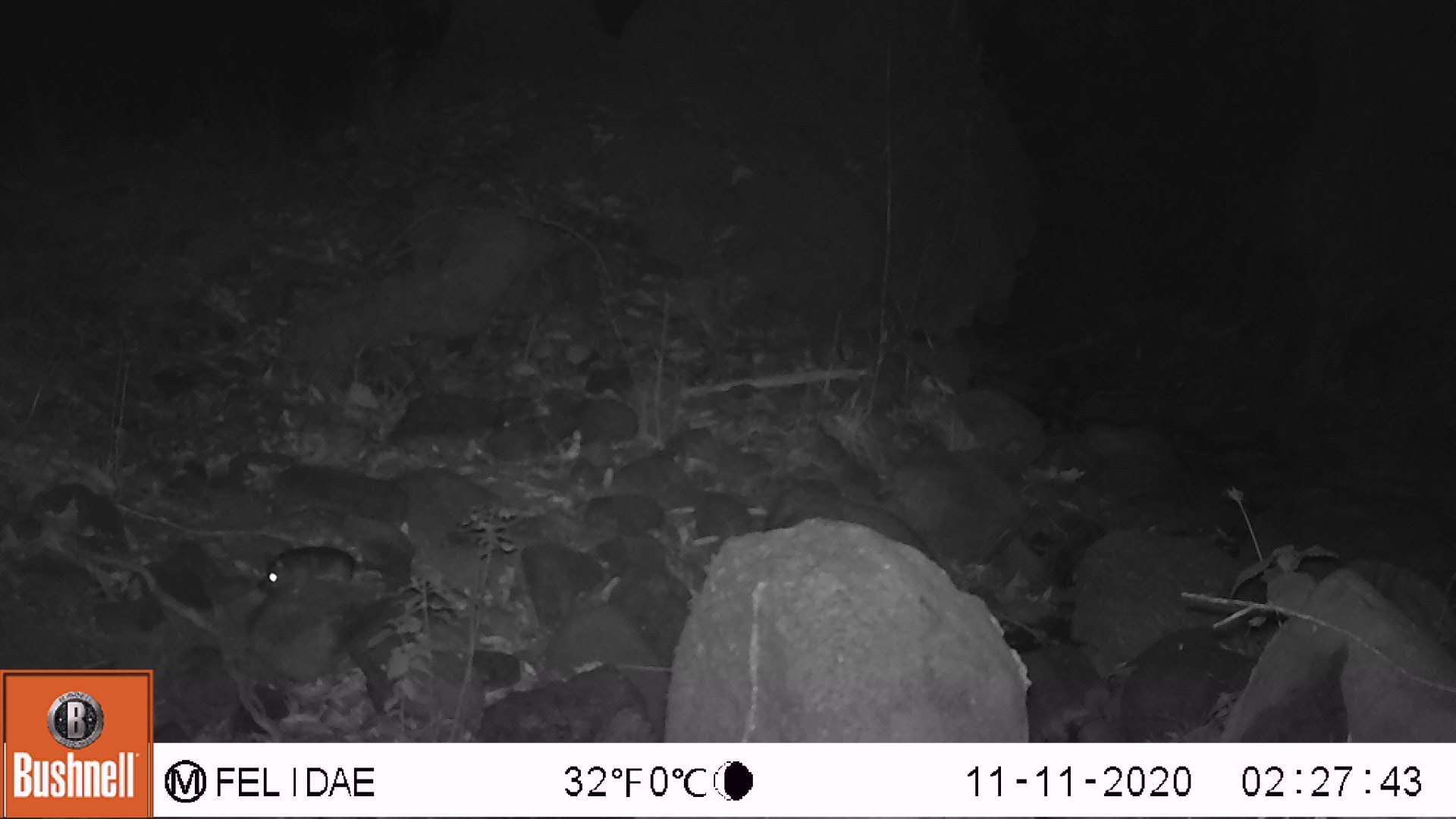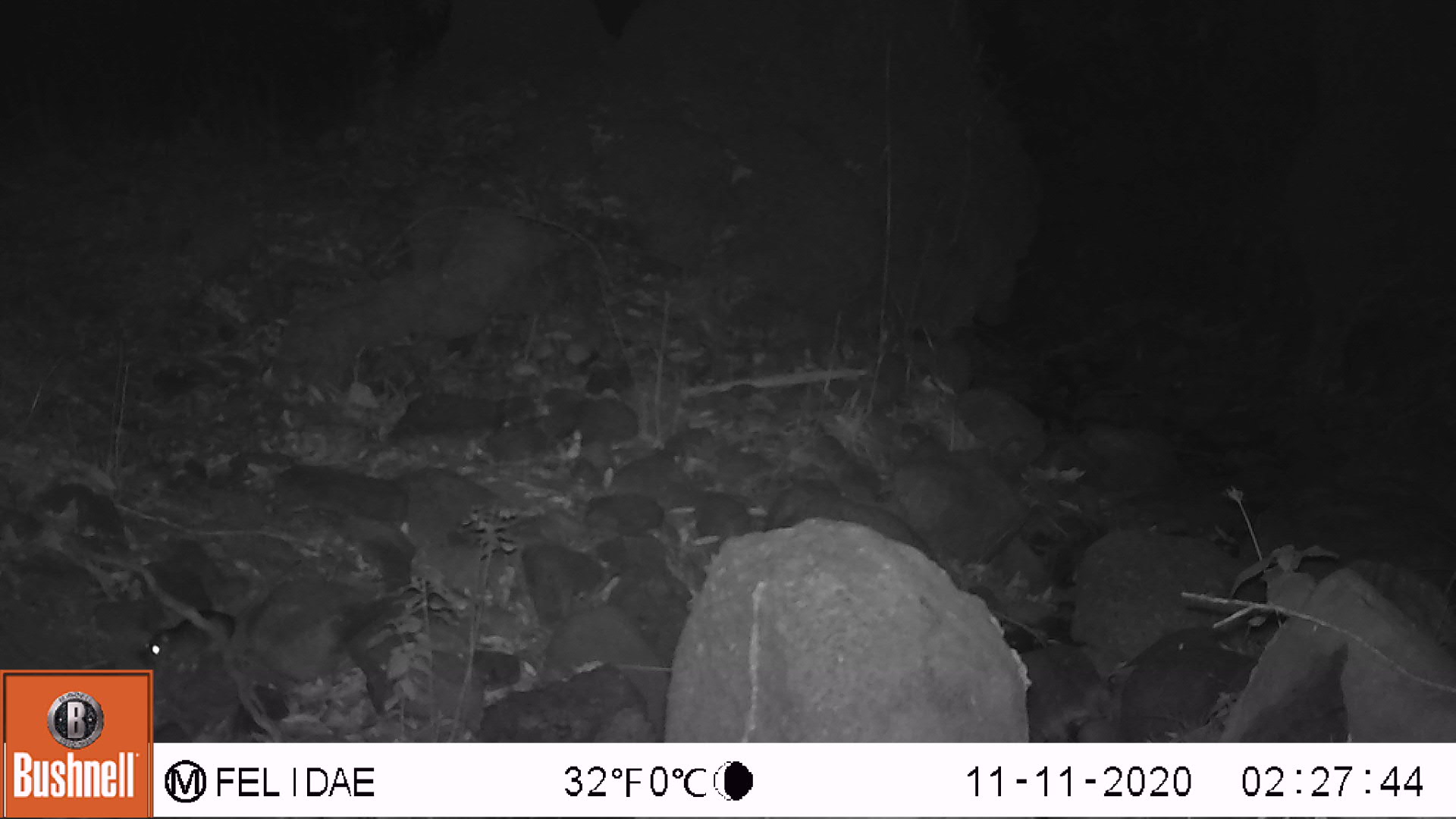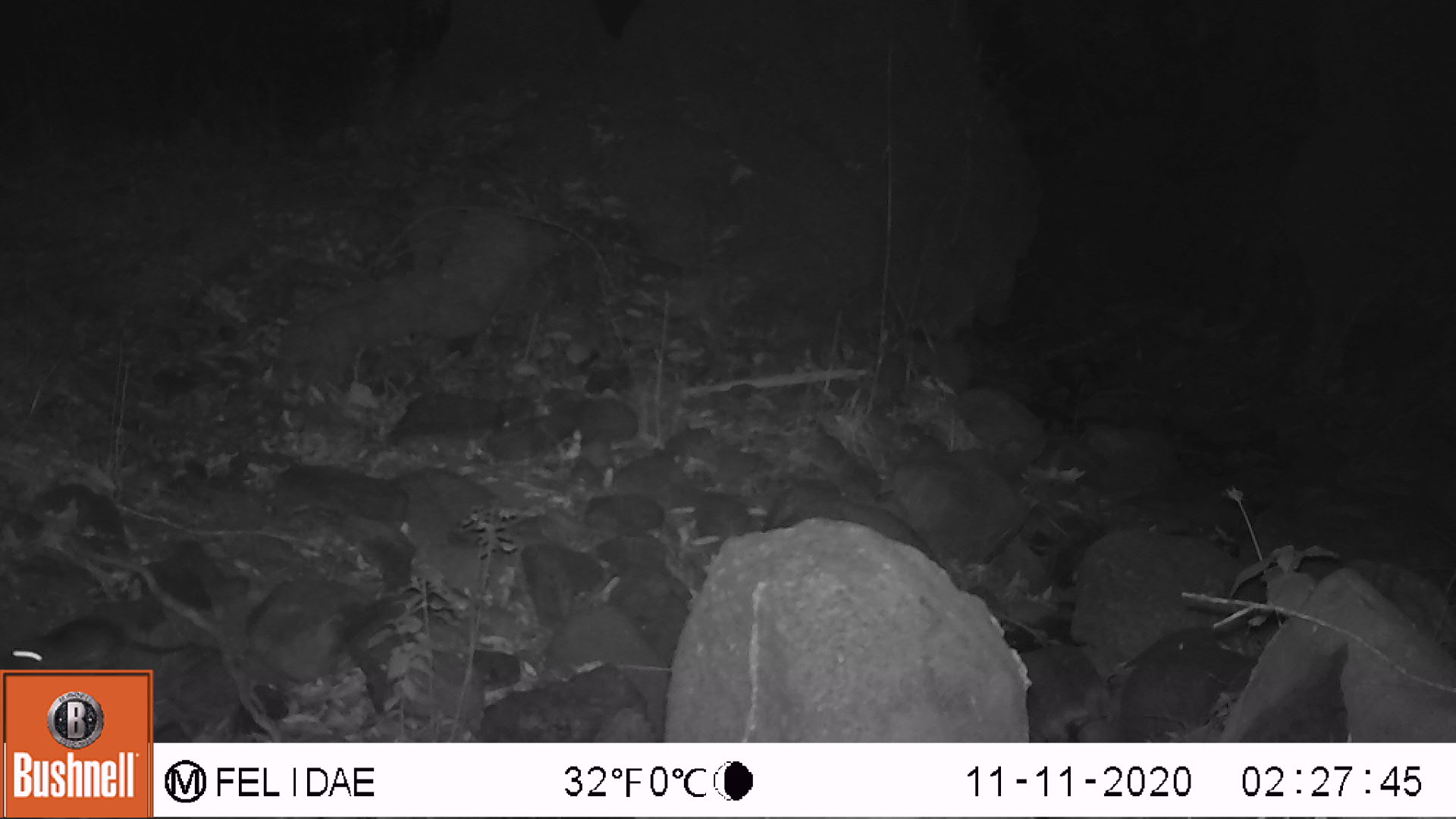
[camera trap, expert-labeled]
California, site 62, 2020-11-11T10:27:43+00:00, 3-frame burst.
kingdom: Animalia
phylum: Chordata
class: Mammalia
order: Rodentia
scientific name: Rodentia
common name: mouse or rat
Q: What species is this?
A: Mouse or rat (Rodentia).